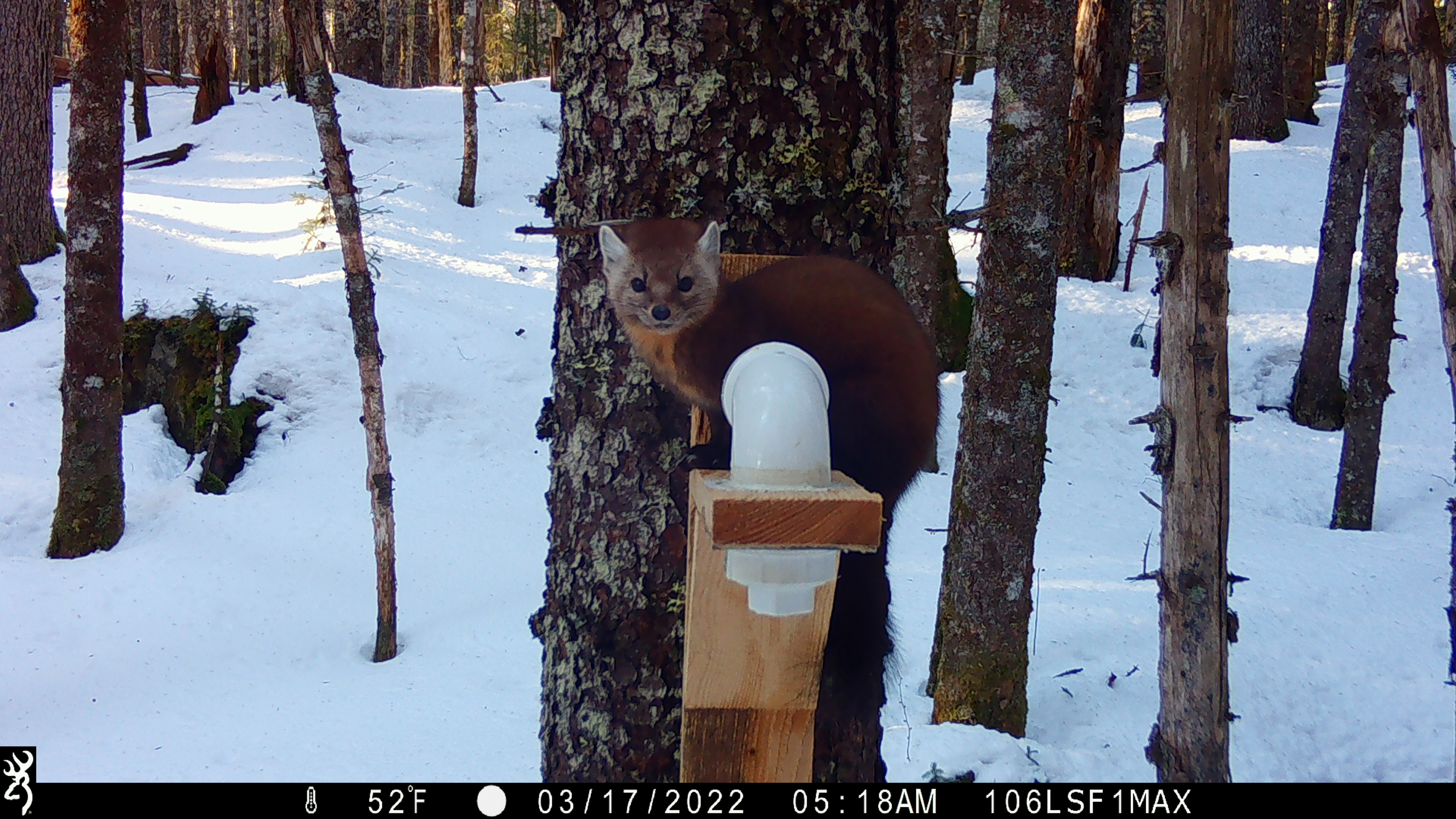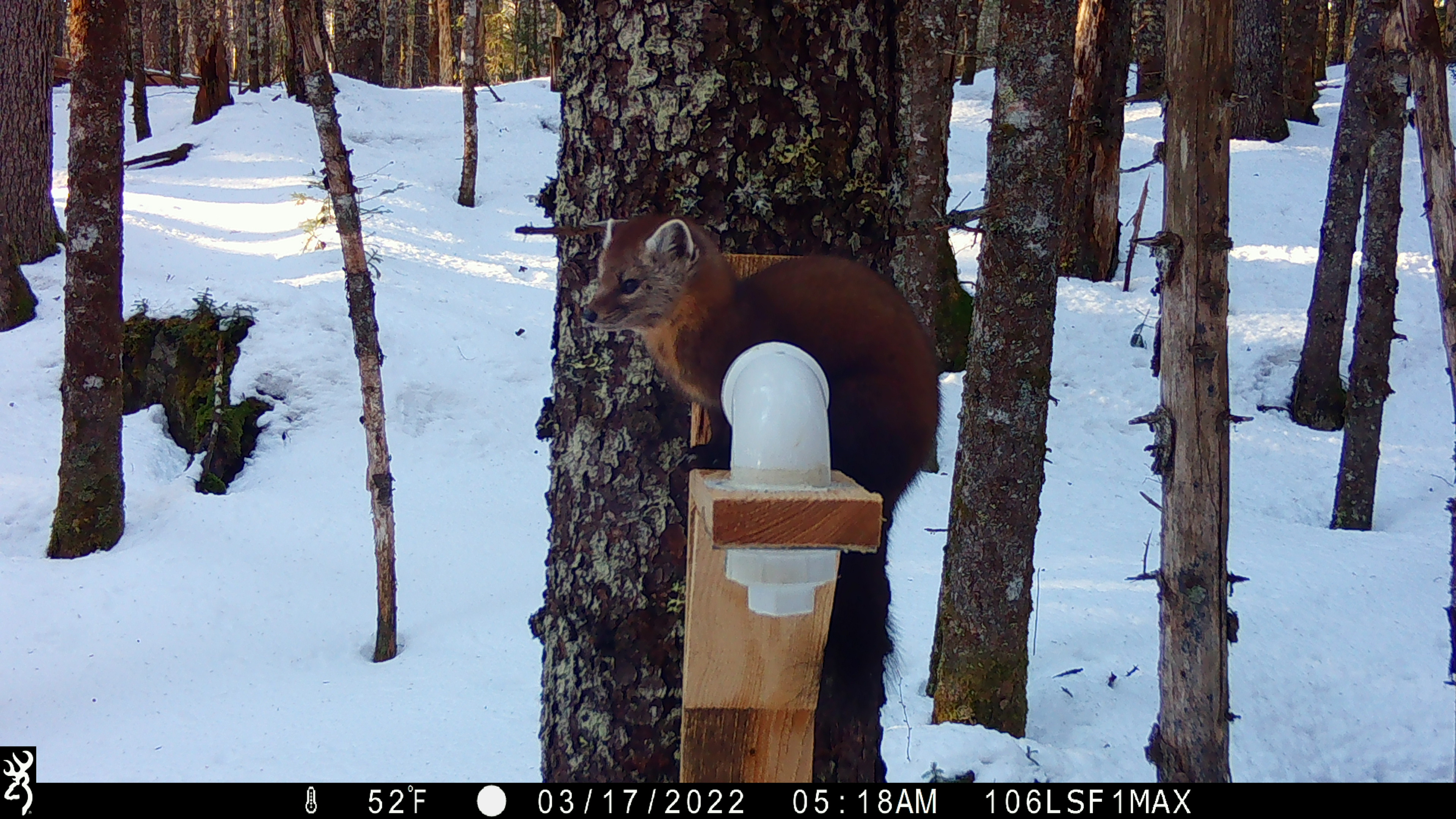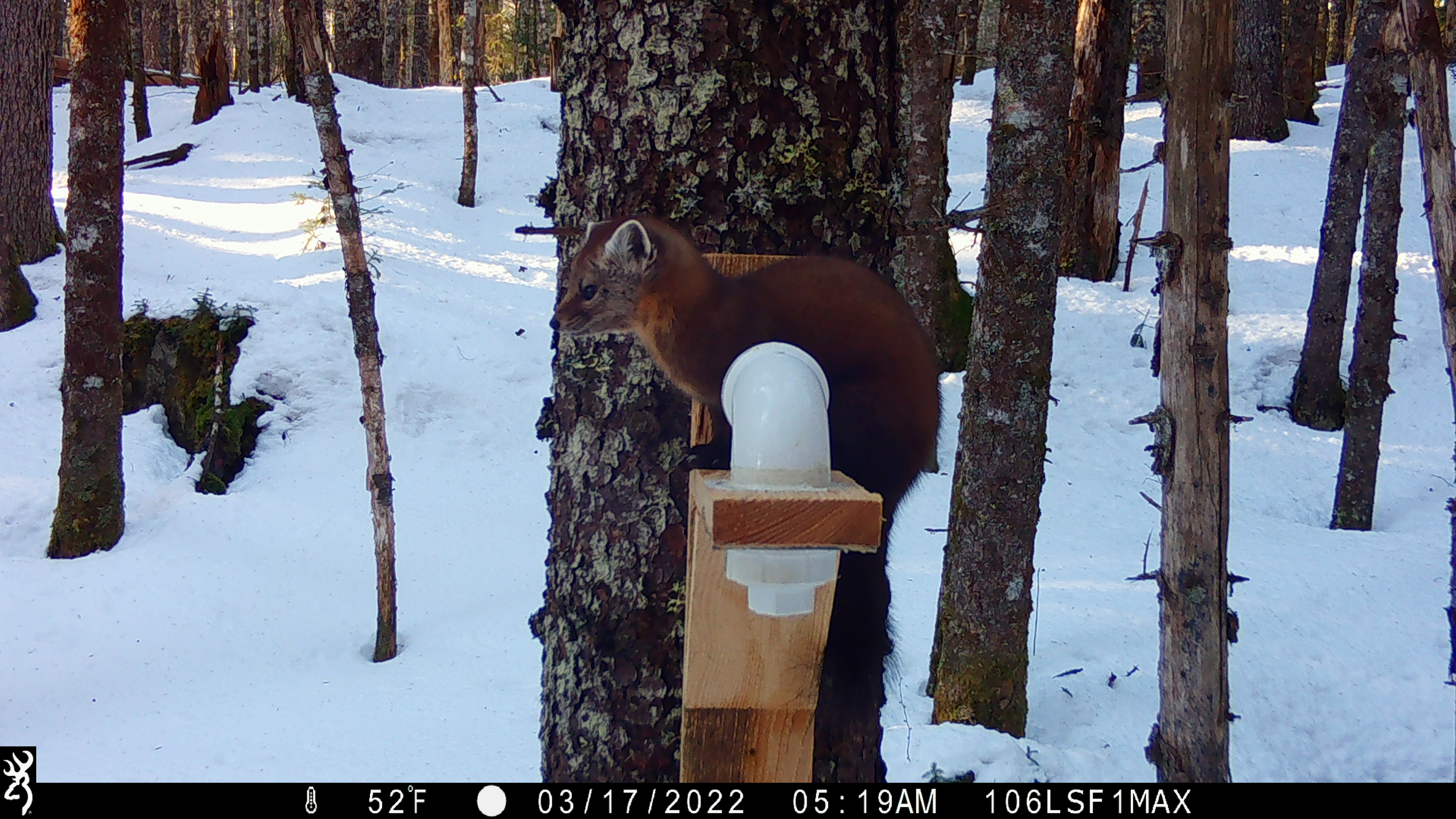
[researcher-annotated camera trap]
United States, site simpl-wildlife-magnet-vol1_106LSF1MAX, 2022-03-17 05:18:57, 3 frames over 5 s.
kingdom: Animalia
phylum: Chordata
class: Mammalia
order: Carnivora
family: Mustelidae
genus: Martes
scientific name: Martes americana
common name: american marten